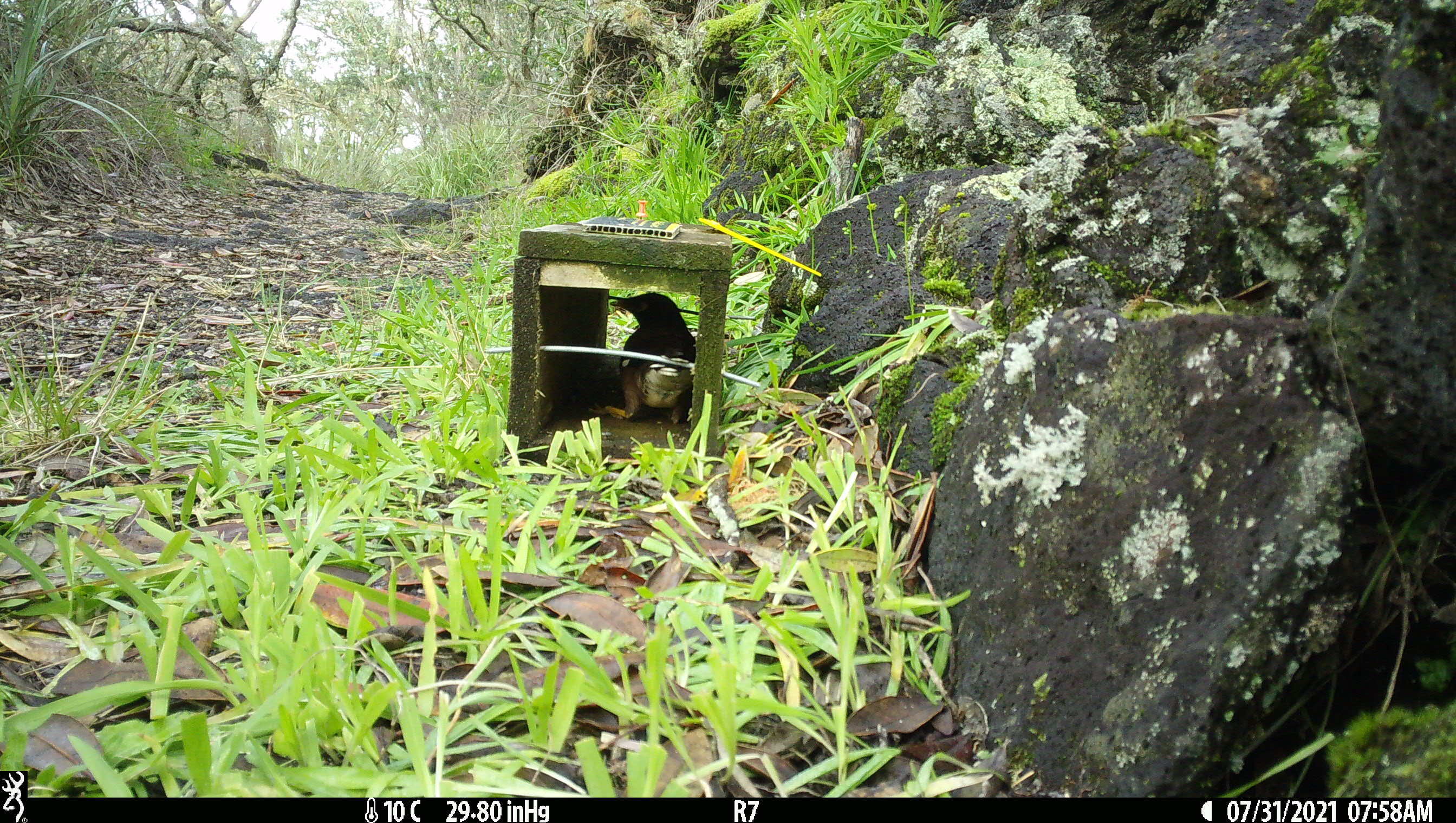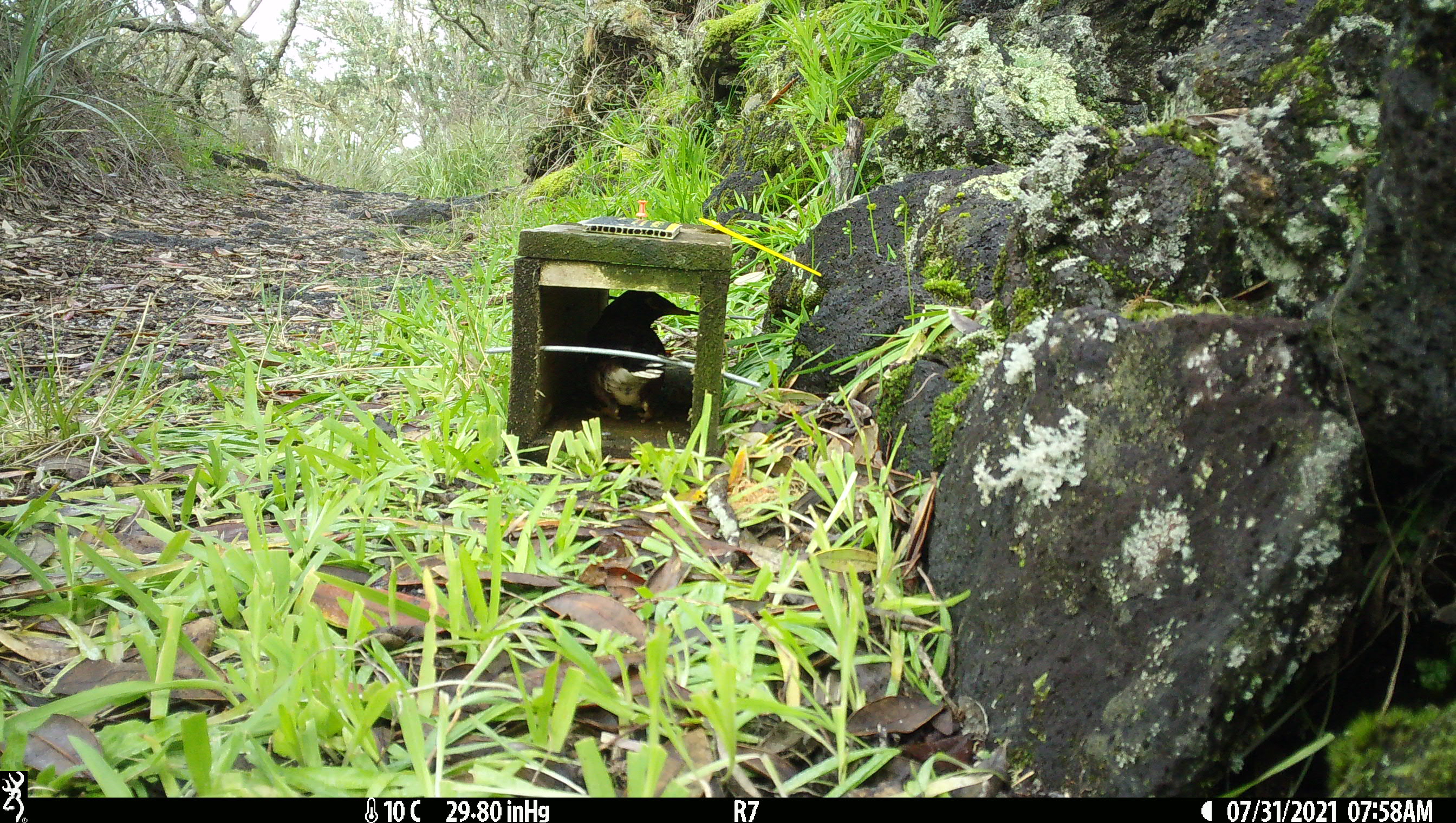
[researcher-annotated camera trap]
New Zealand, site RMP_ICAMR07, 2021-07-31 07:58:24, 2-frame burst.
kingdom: Animalia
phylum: Chordata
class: Aves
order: Passeriformes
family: Sturnidae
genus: Acridotheres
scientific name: Acridotheres tristis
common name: common myna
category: myna